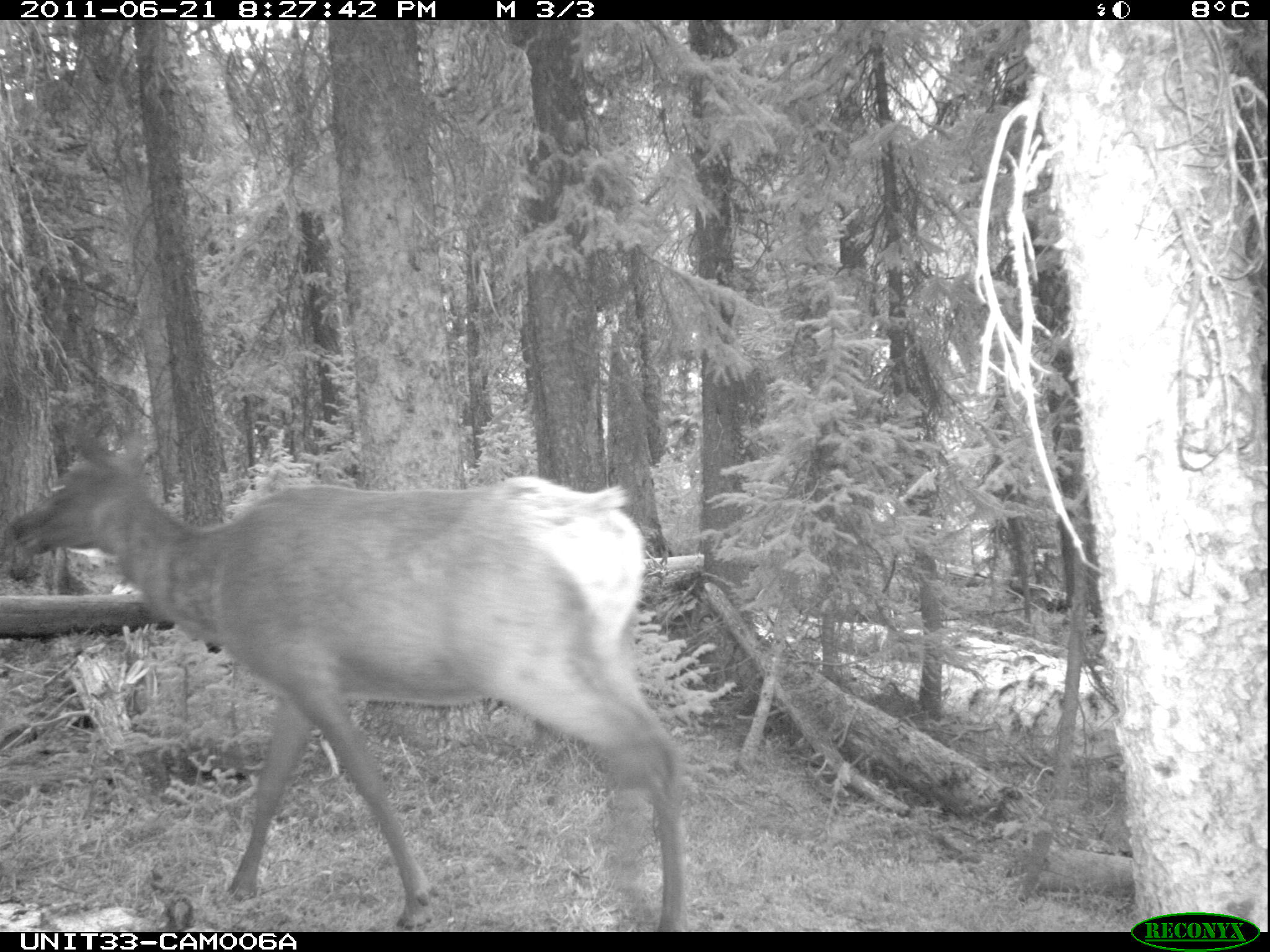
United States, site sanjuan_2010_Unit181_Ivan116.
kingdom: Animalia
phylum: Chordata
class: Mammalia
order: Artiodactyla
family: Cervidae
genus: Cervus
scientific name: Cervus elaphus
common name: red deer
Cervus elaphus (red deer).